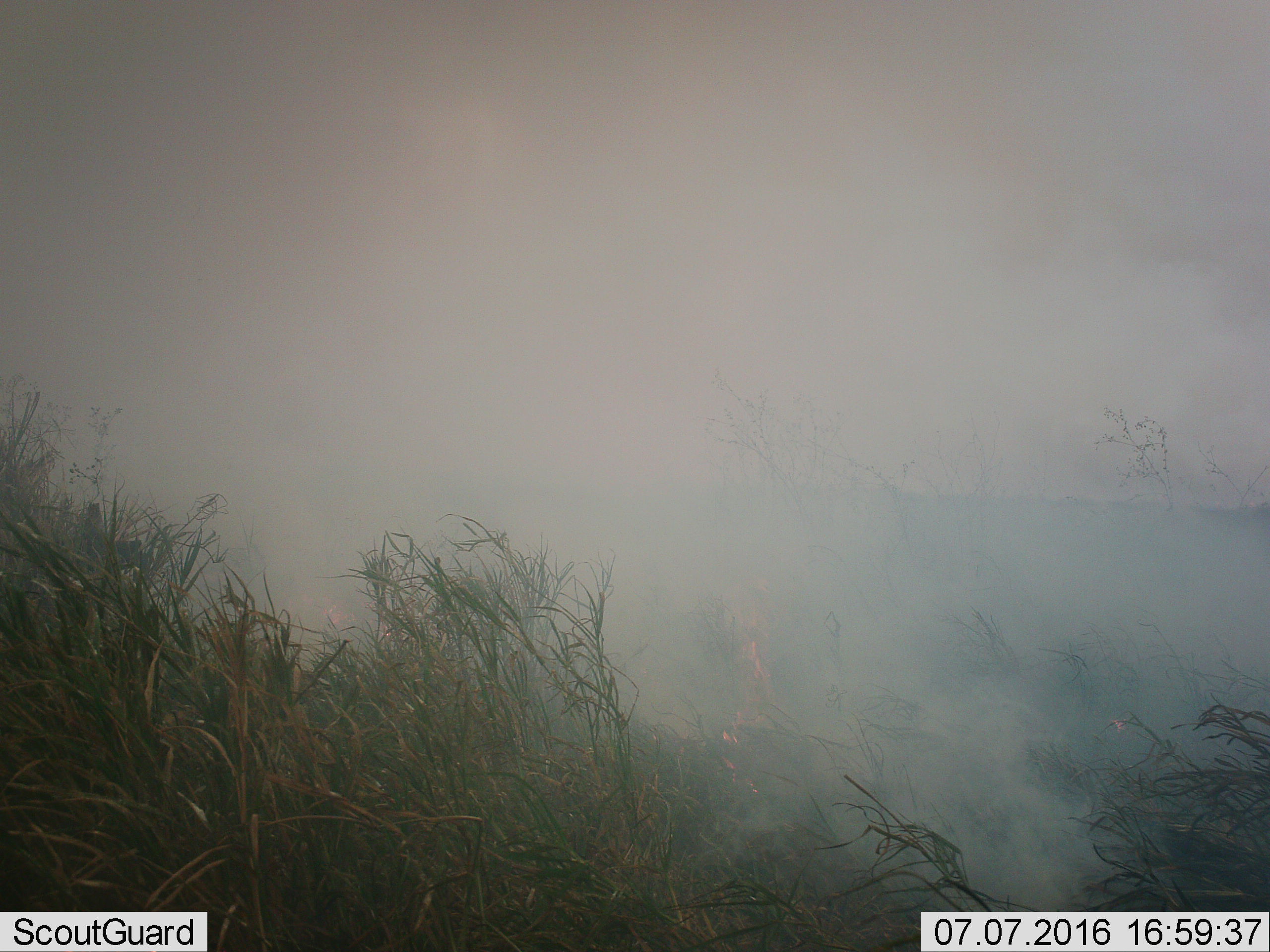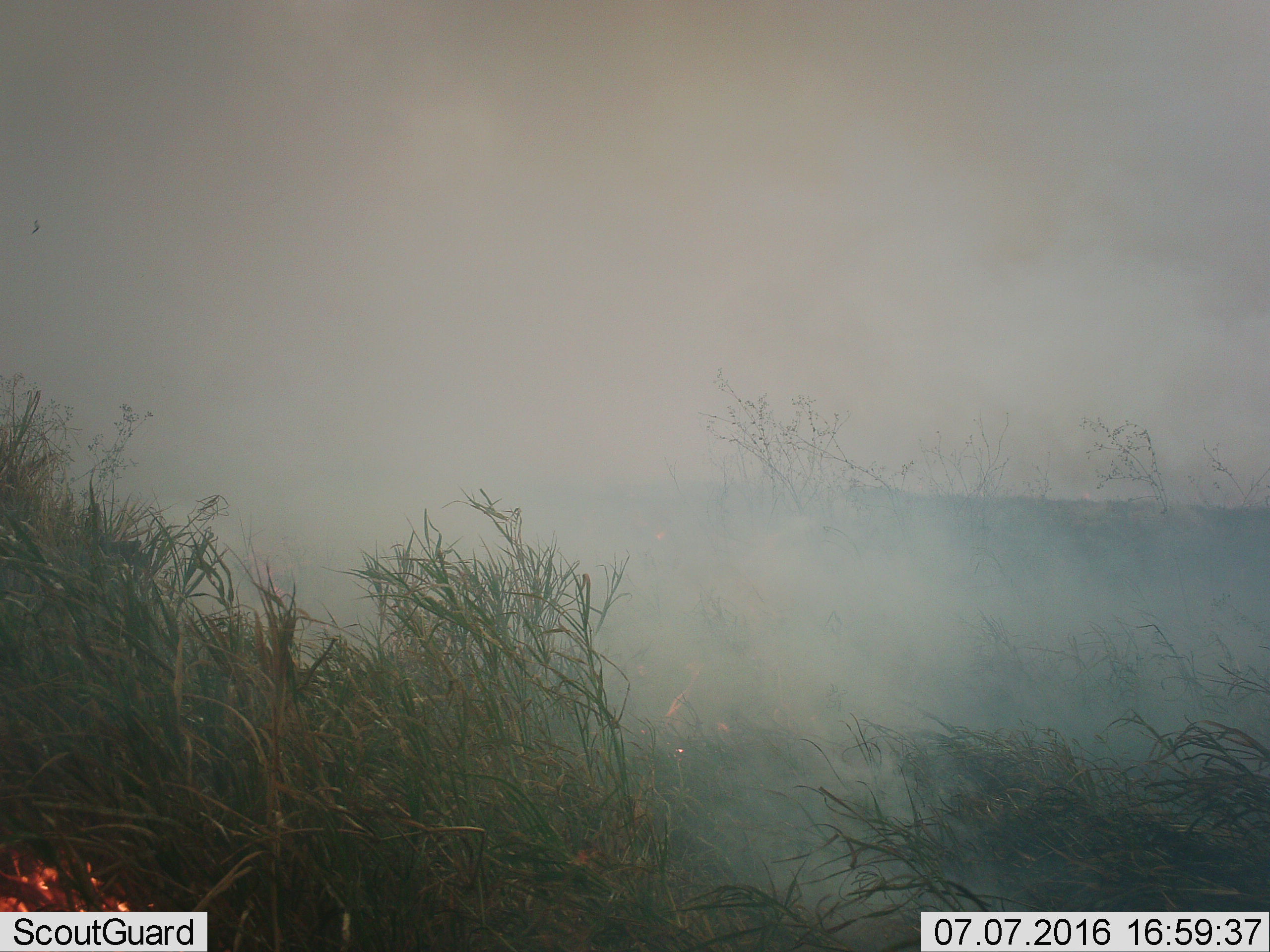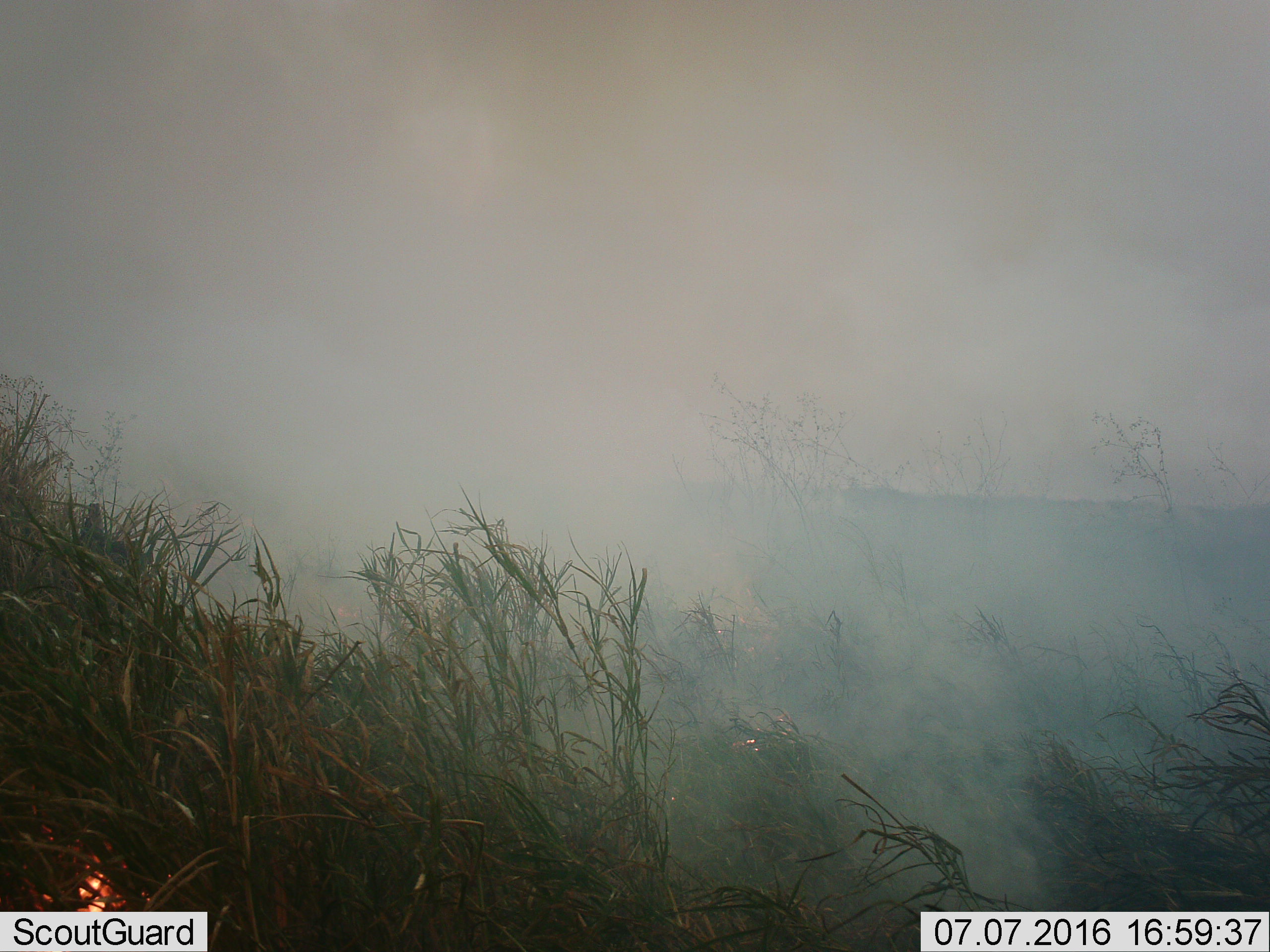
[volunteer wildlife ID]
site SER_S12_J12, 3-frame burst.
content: unidentified animal